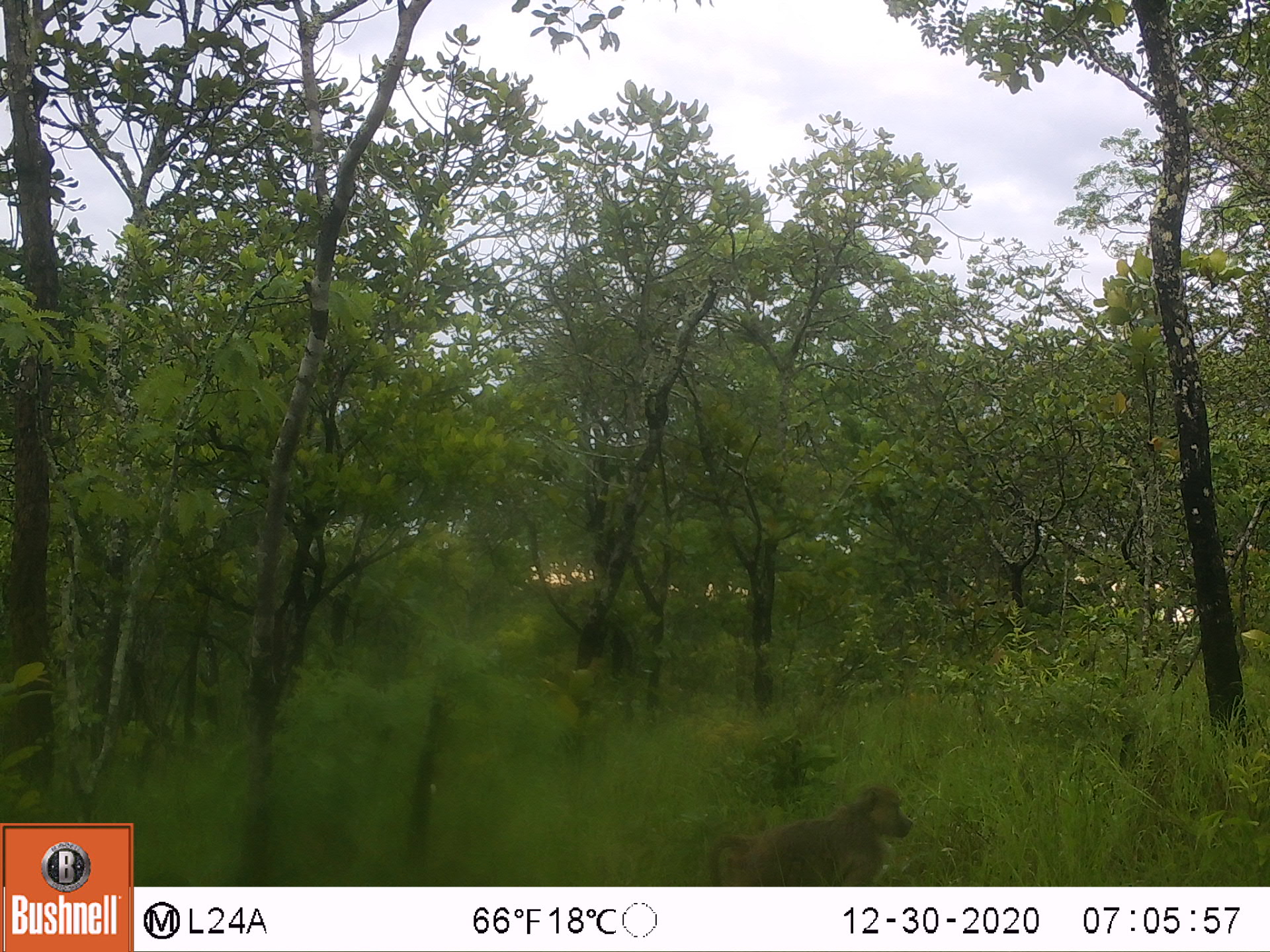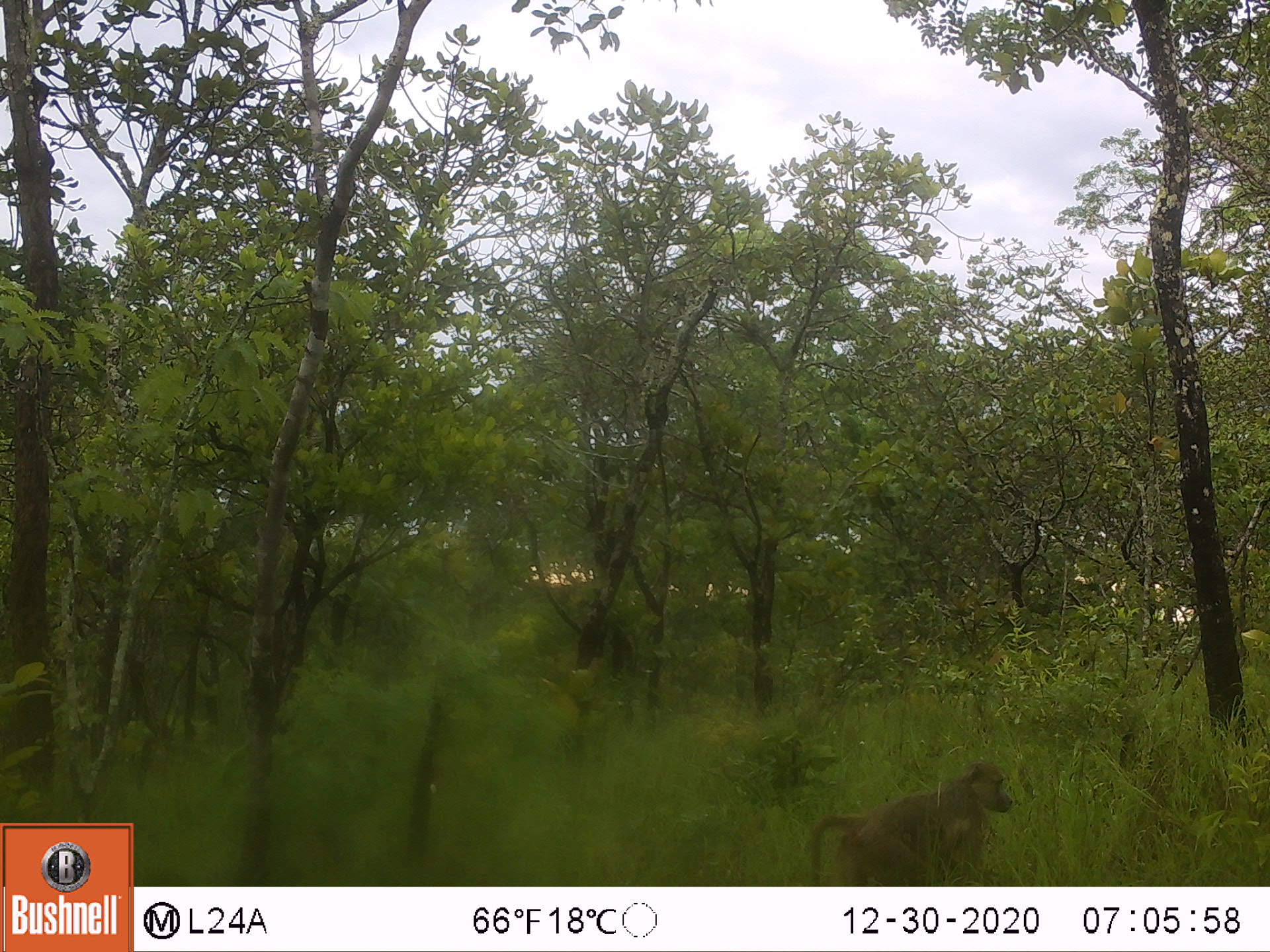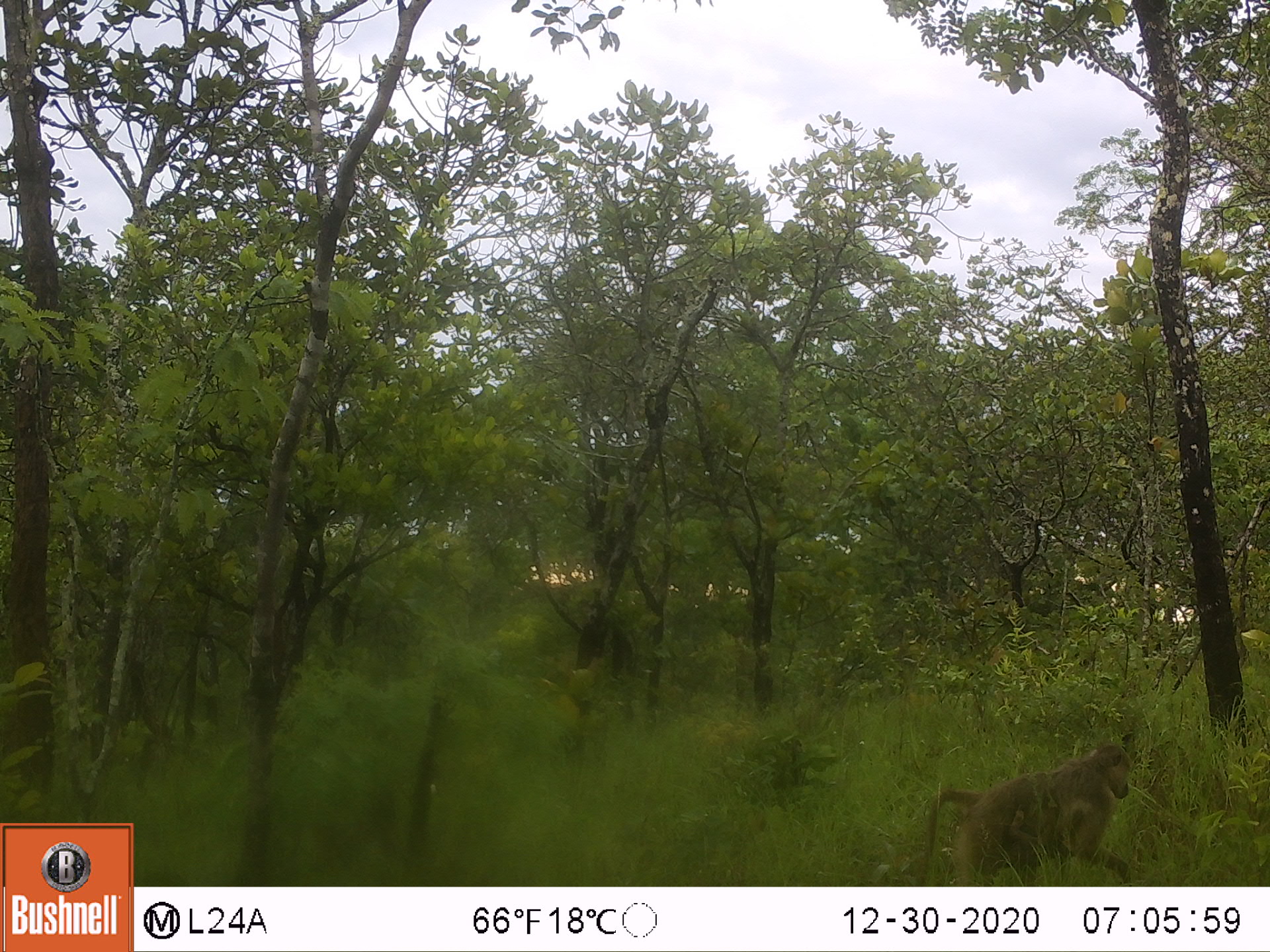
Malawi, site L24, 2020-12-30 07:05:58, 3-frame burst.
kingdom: Animalia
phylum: Chordata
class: Mammalia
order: Primates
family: Cercopithecidae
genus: Papio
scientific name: Papio cynocephalus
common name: yellow baboon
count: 1